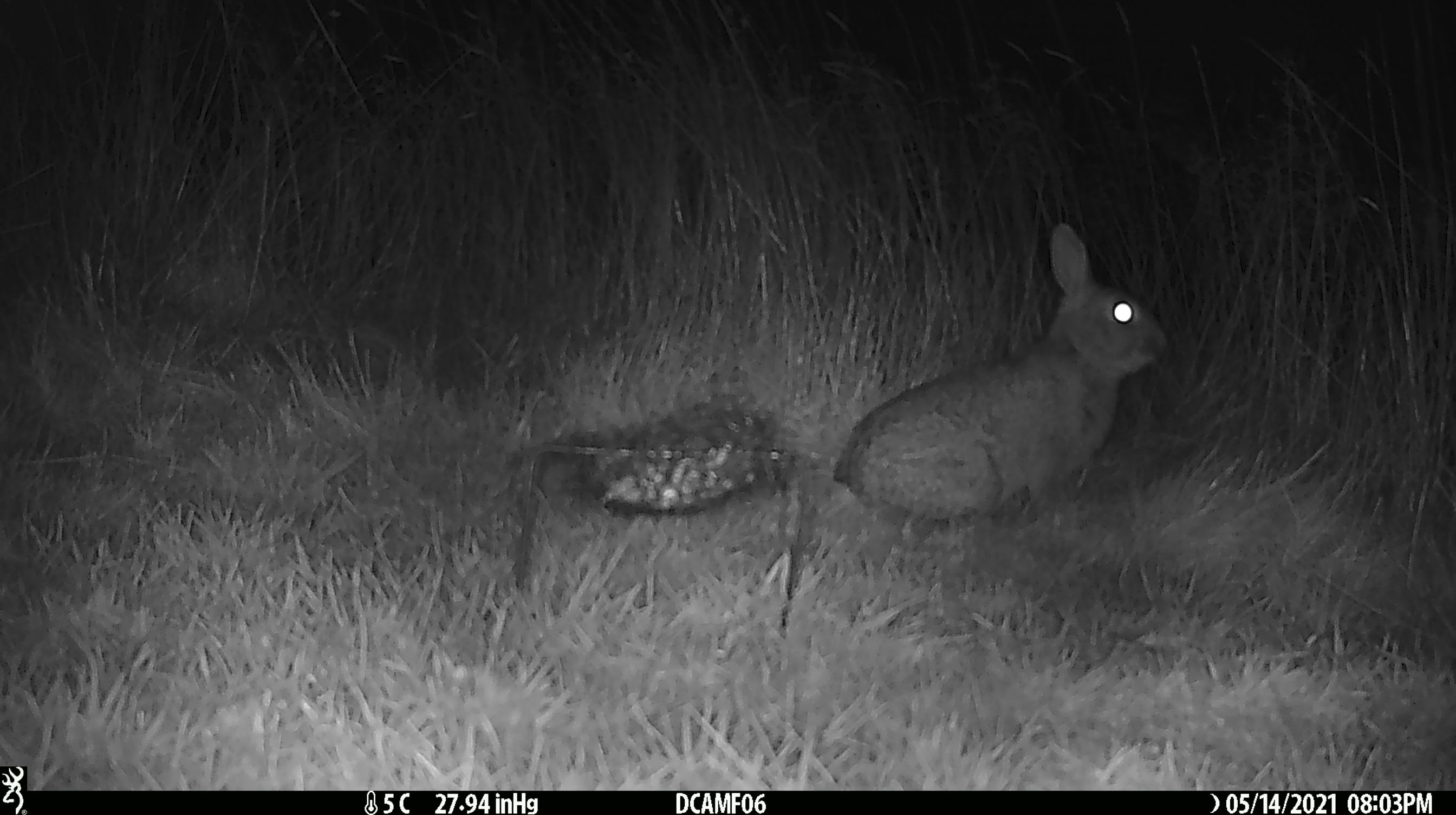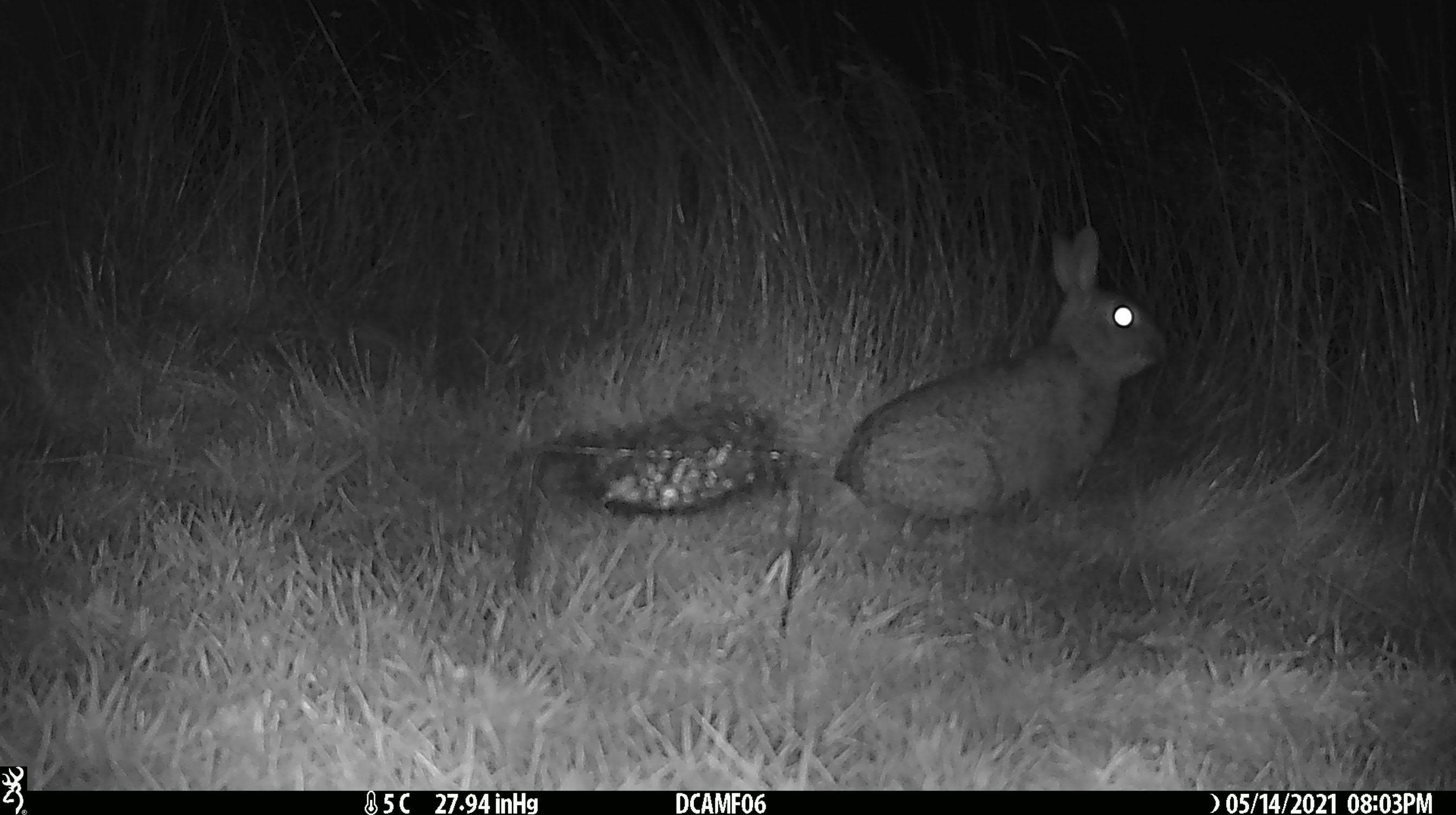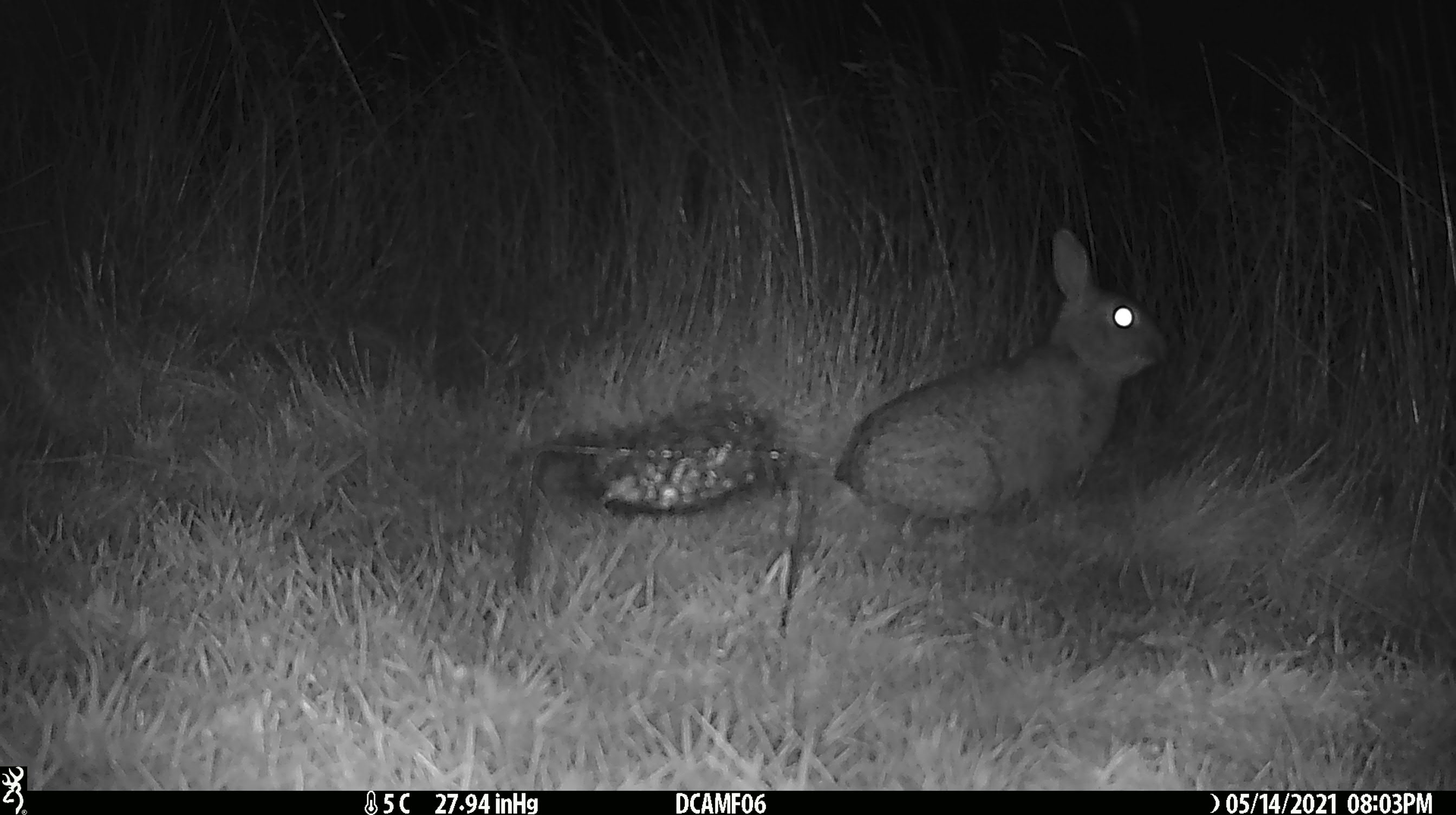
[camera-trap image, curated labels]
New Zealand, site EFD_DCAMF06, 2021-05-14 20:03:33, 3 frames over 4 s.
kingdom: Animalia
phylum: Chordata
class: Mammalia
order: Lagomorpha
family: Leporidae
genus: Oryctolagus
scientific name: Oryctolagus cuniculus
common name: european rabbit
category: rabbit